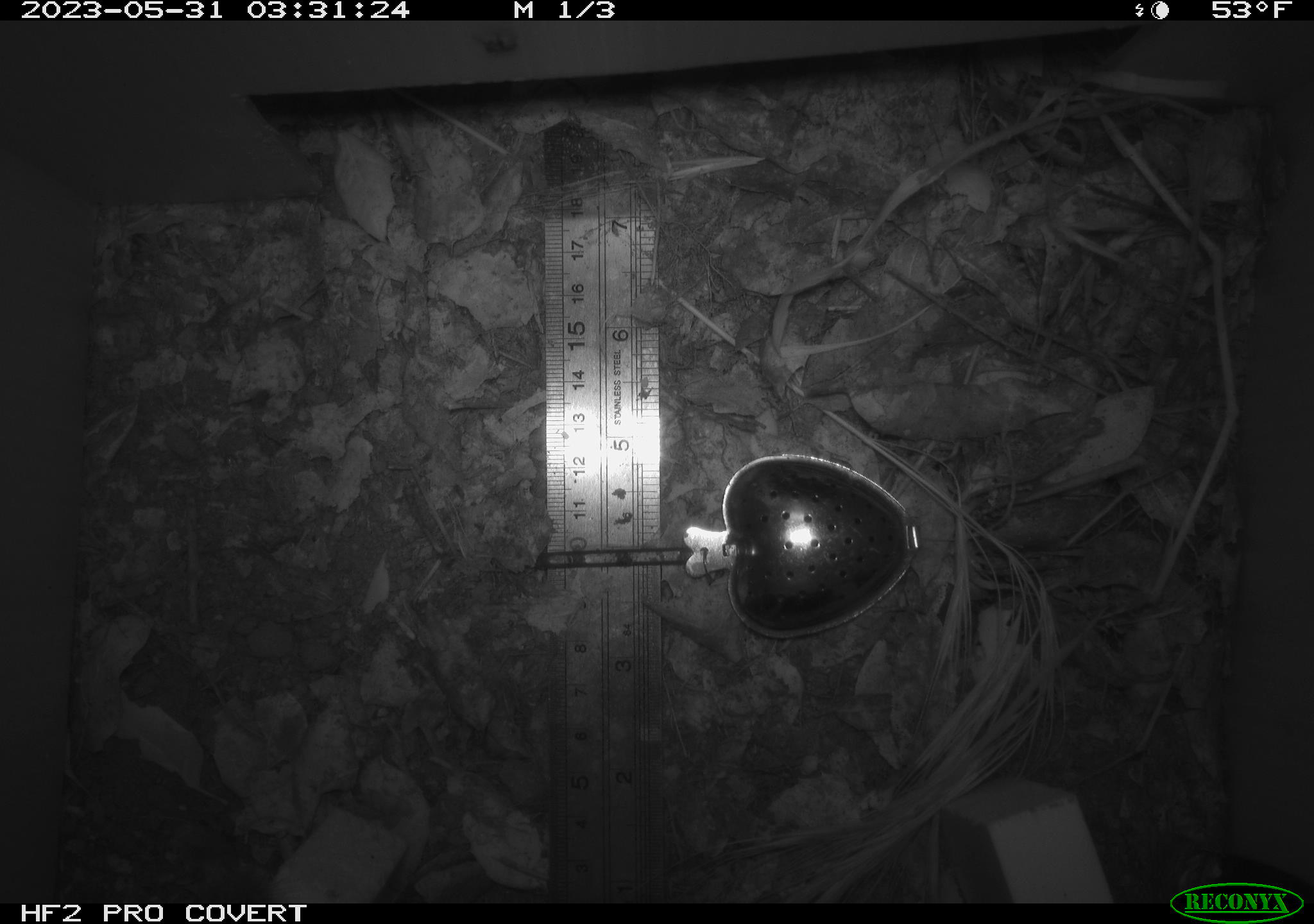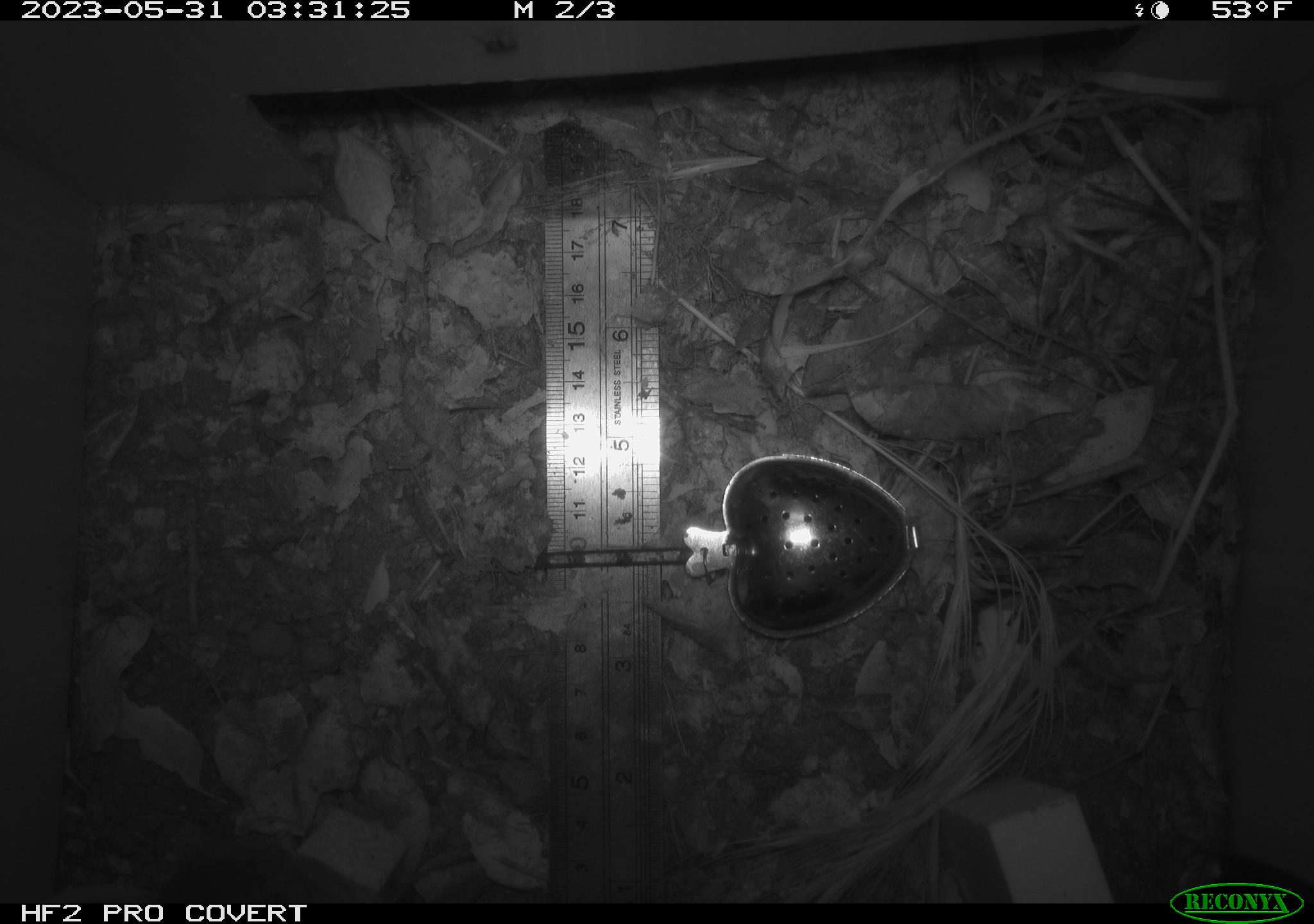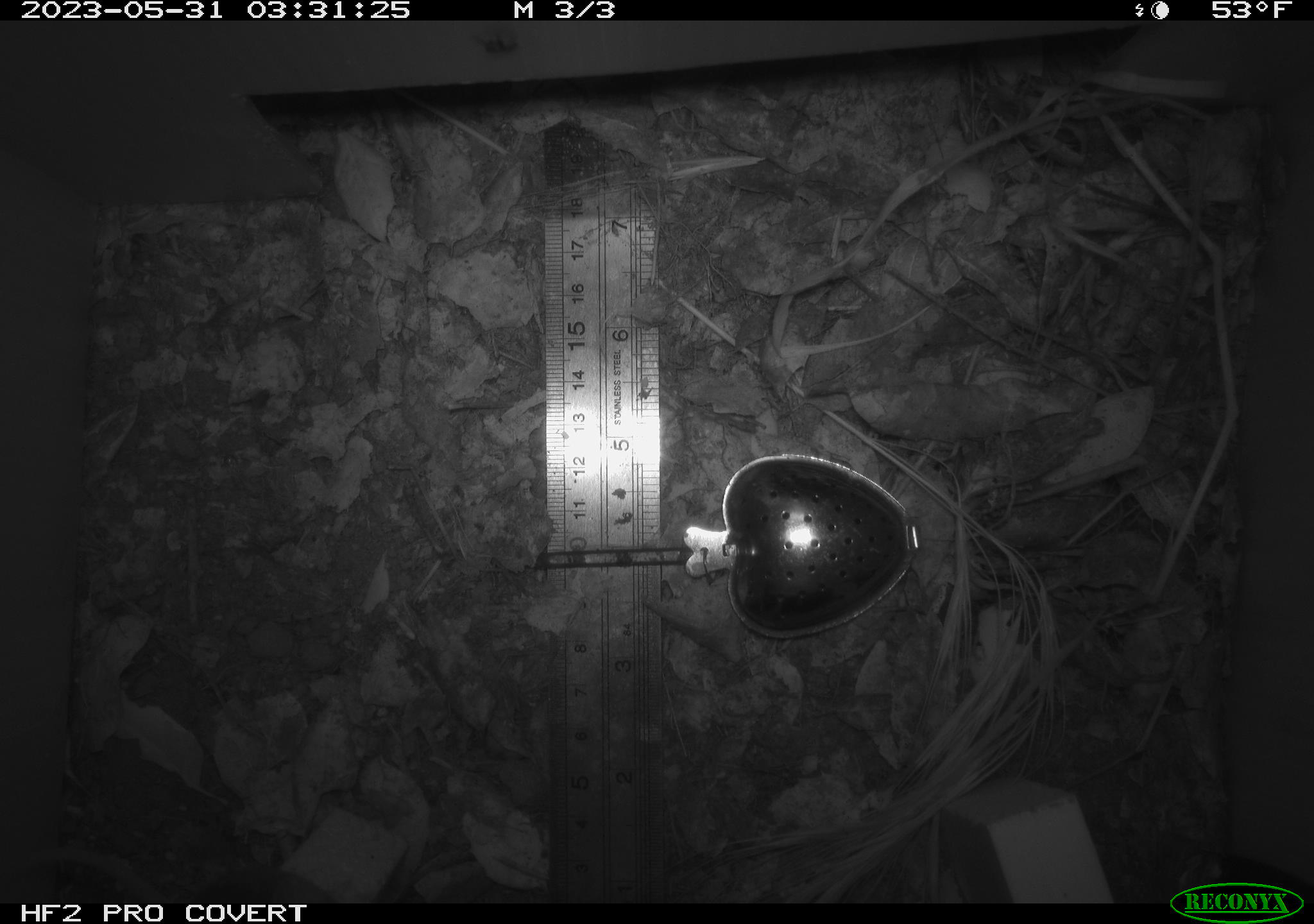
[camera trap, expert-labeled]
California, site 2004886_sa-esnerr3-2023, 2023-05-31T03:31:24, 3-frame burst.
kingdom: Animalia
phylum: Chordata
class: Mammalia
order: Rodentia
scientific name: Rodentia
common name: mouse species